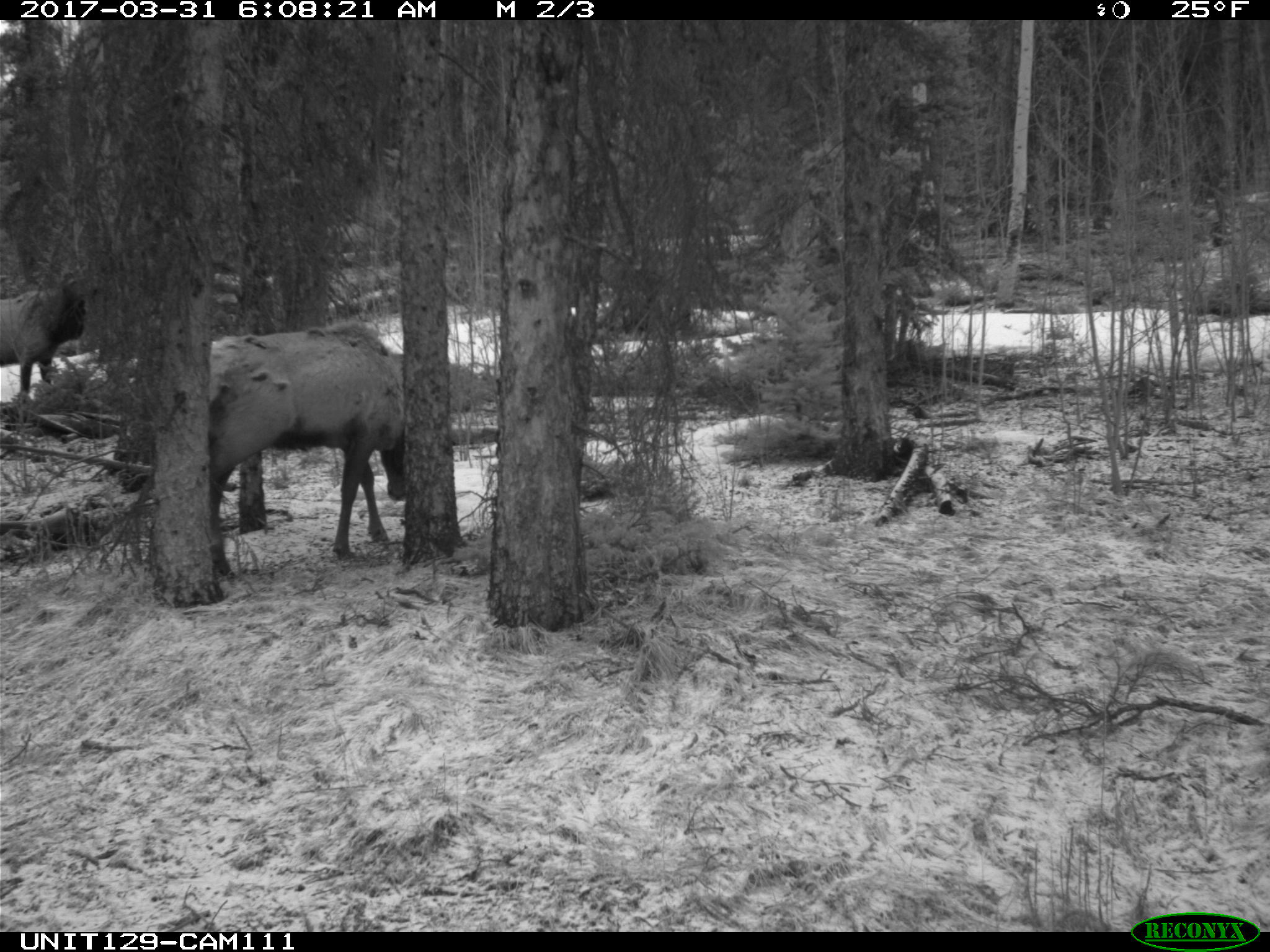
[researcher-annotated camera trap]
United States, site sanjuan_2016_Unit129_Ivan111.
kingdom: Animalia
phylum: Chordata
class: Mammalia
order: Artiodactyla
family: Cervidae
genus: Cervus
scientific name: Cervus elaphus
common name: red deer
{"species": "Cervus elaphus (red deer)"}